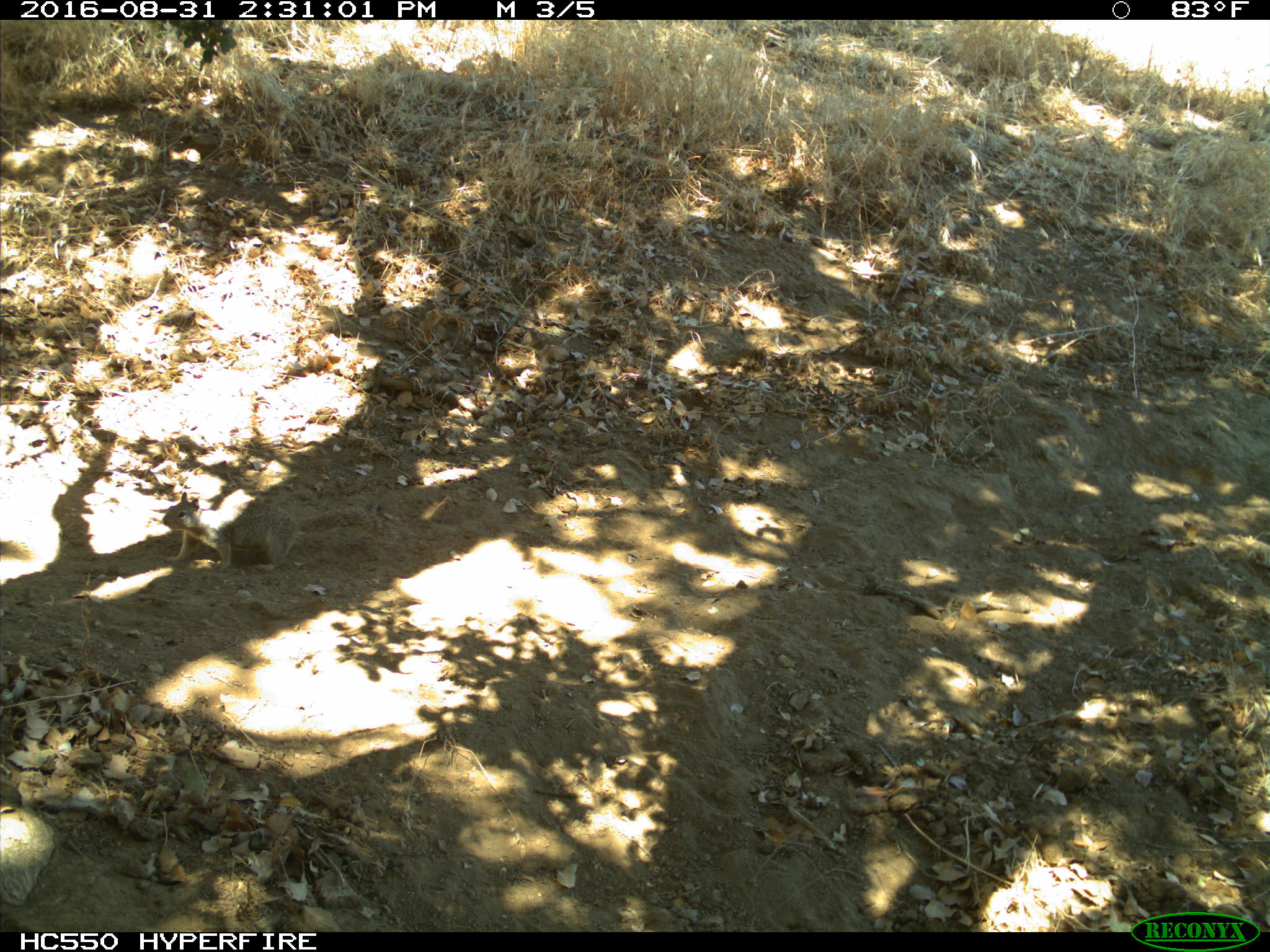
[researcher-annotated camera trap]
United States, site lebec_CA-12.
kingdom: Animalia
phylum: Chordata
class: Mammalia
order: Rodentia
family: Sciuridae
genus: Otospermophilus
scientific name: Otospermophilus beecheyi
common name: california ground squirrel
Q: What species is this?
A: Otospermophilus beecheyi (california ground squirrel).